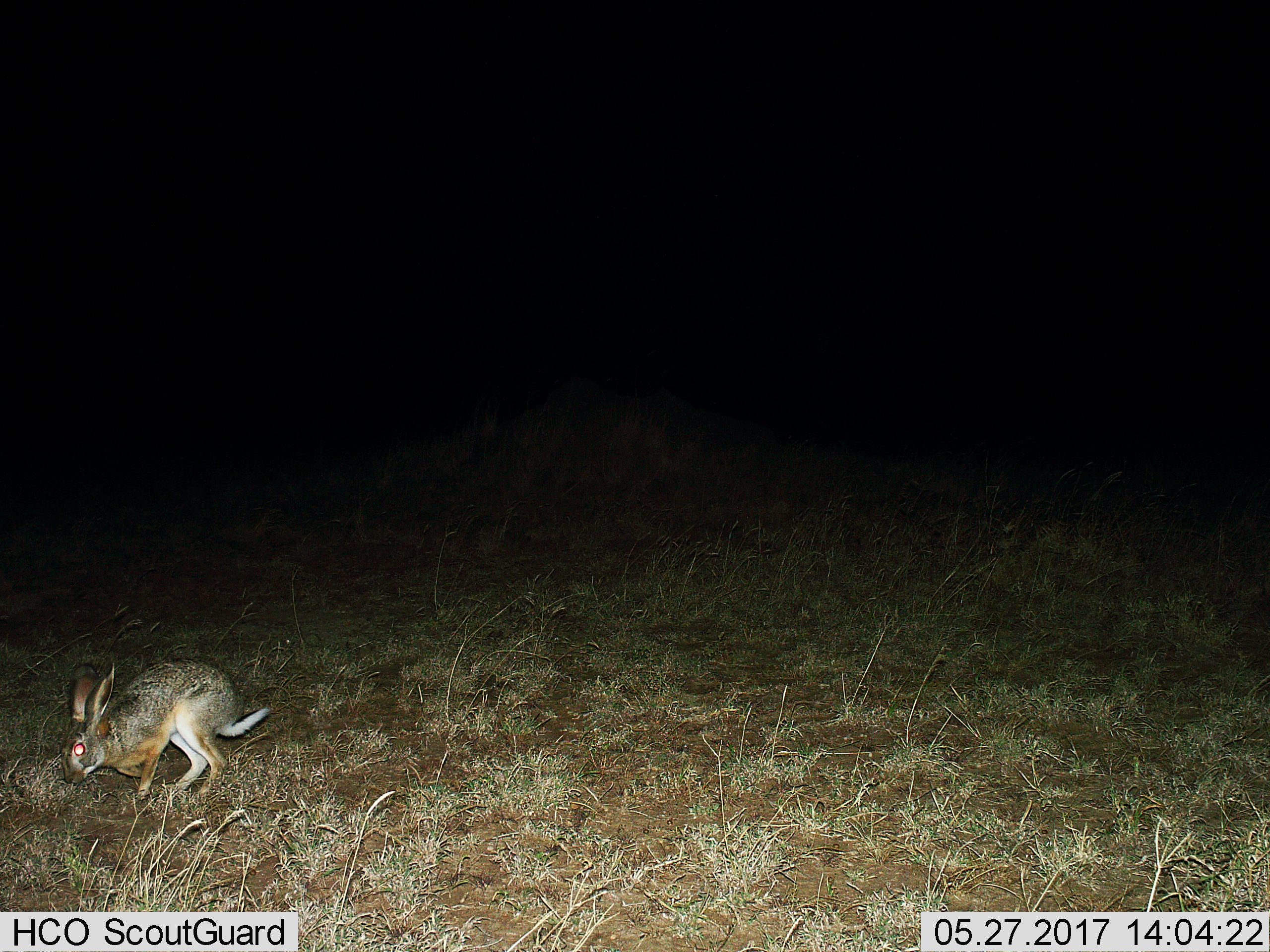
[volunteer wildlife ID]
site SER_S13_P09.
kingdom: Animalia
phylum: Chordata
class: Mammalia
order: Lagomorpha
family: Leporidae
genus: Lepus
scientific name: Lepus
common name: hare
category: hareunknown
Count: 1.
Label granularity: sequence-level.